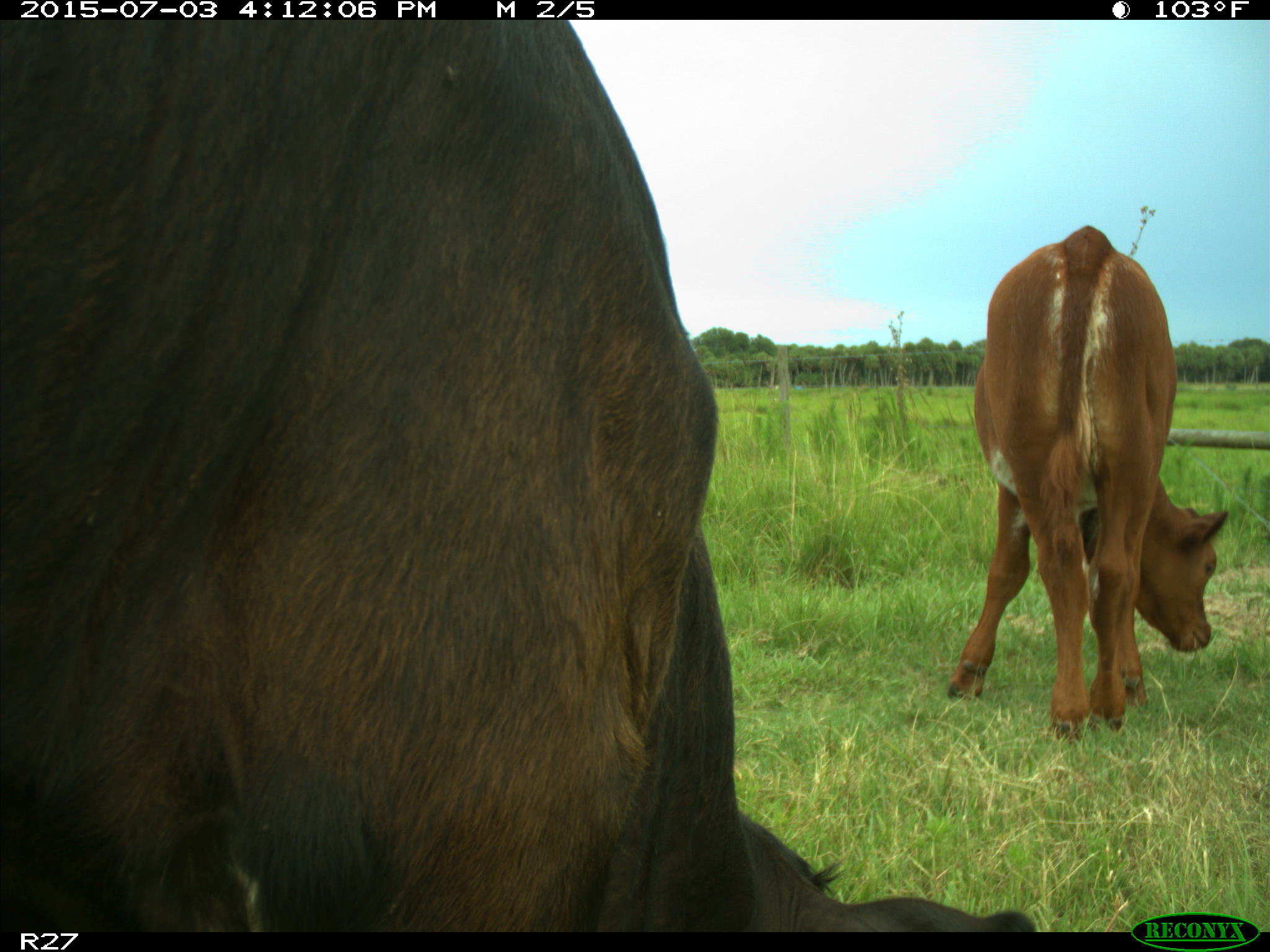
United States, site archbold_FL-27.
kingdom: Animalia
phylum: Chordata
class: Mammalia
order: Artiodactyla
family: Bovidae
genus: Bos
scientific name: Bos taurus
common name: domestic cow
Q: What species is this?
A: Bos taurus (domestic cow).